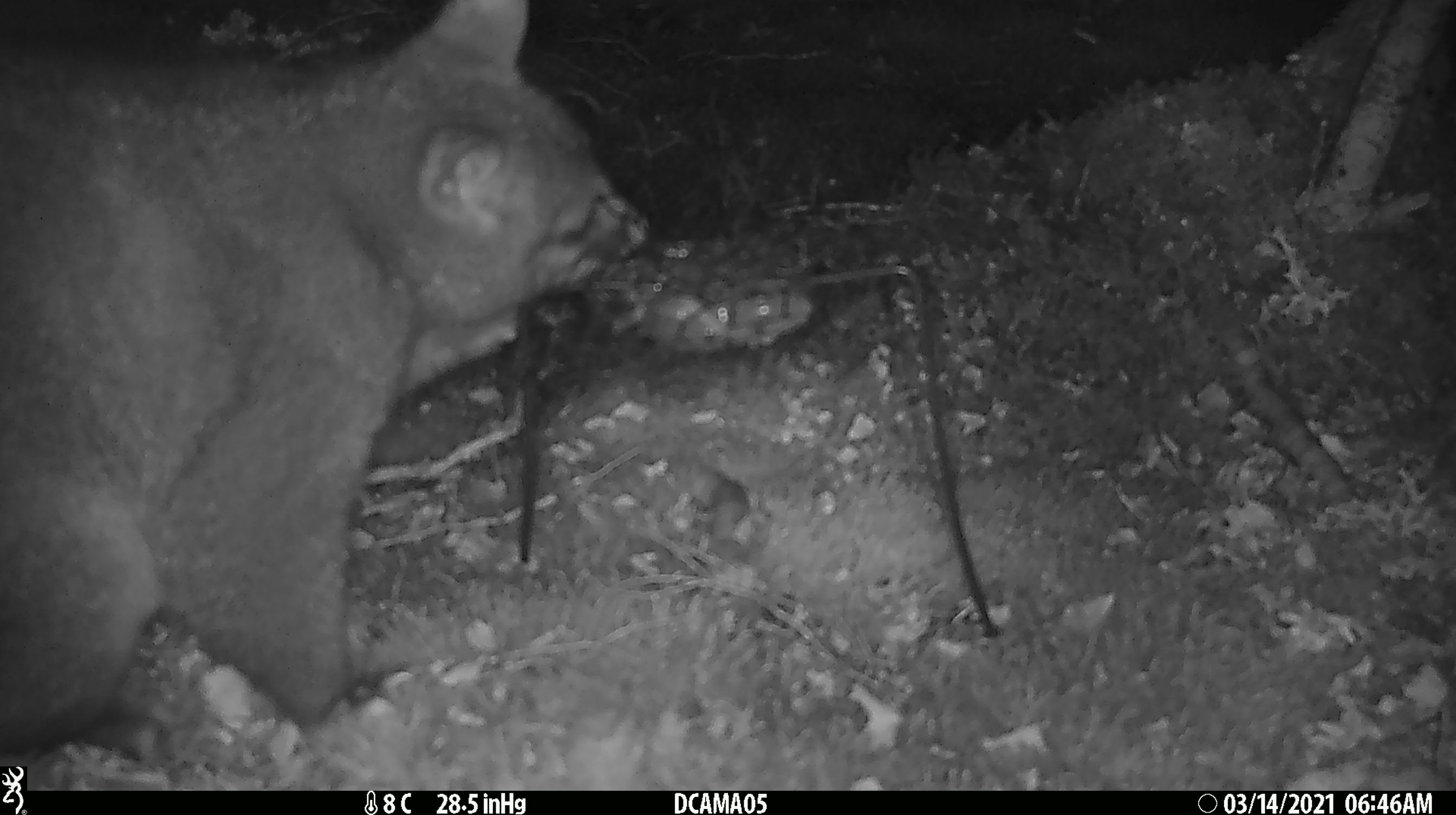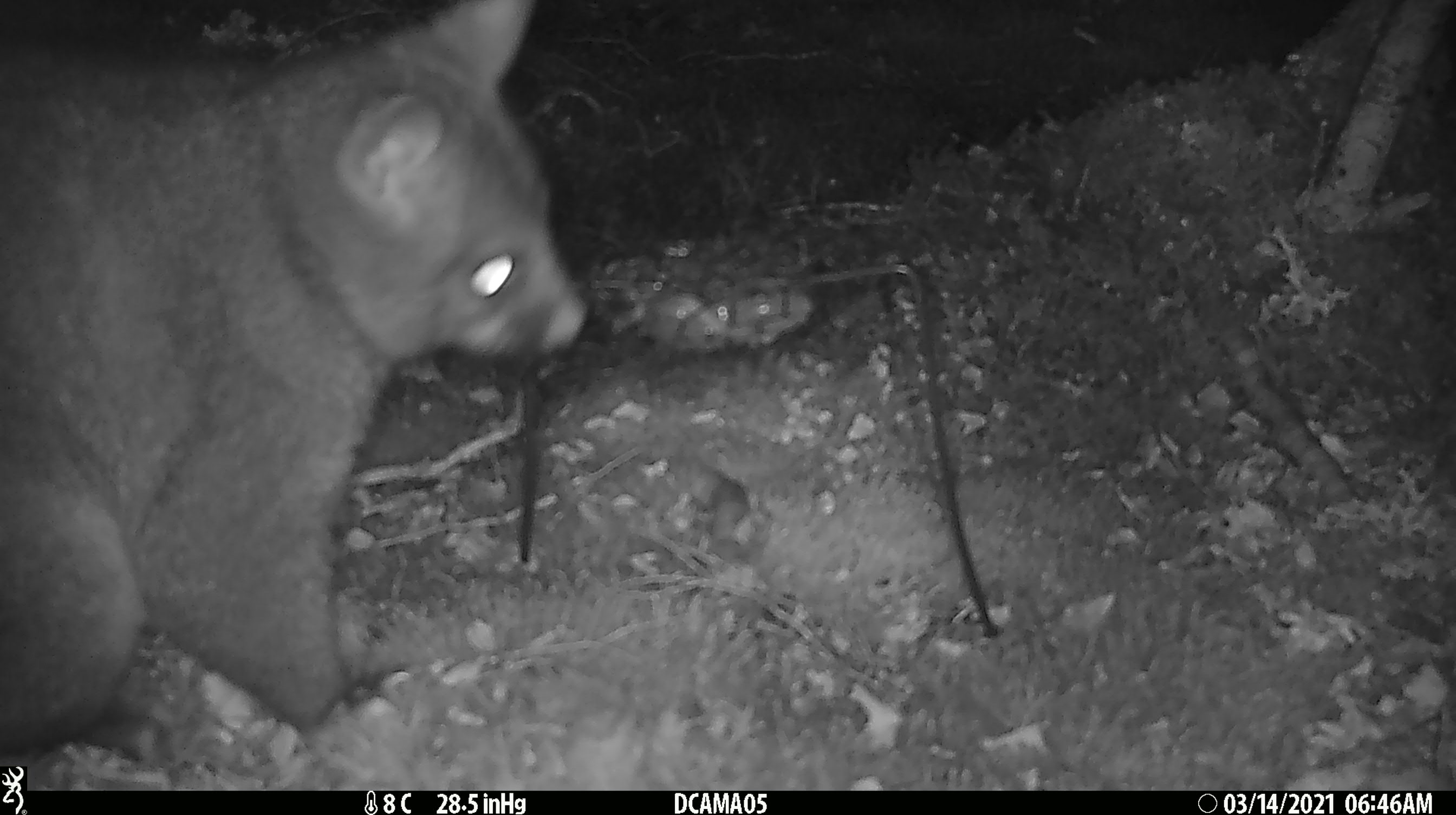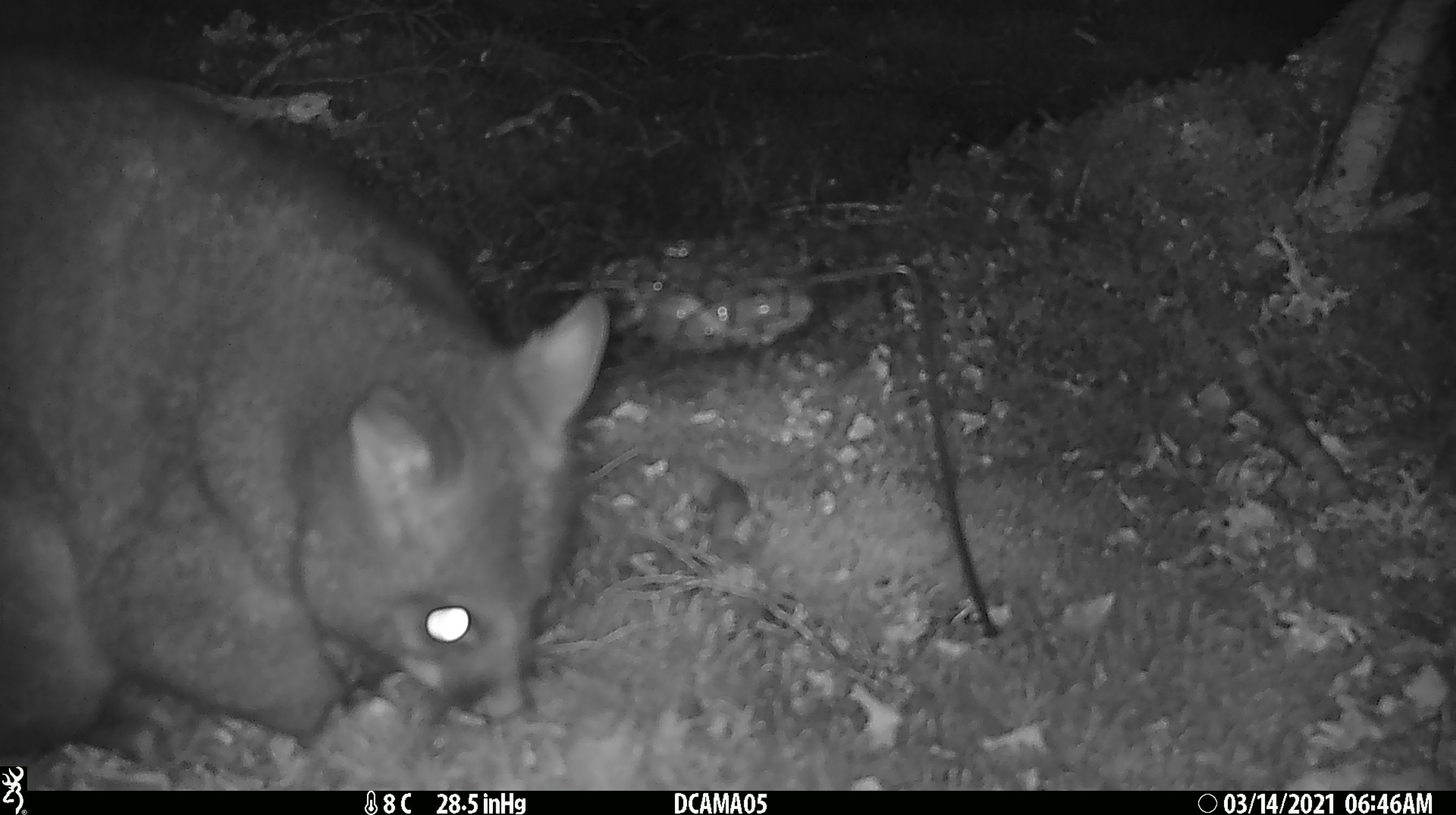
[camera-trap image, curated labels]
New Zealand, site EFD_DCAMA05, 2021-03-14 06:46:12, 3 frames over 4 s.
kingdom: Animalia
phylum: Chordata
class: Mammalia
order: Diprotodontia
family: Phalangeridae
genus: Trichosurus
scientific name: Trichosurus vulpecula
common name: common brushtail possum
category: possum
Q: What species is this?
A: Possum (common brushtail possum) (Trichosurus vulpecula).